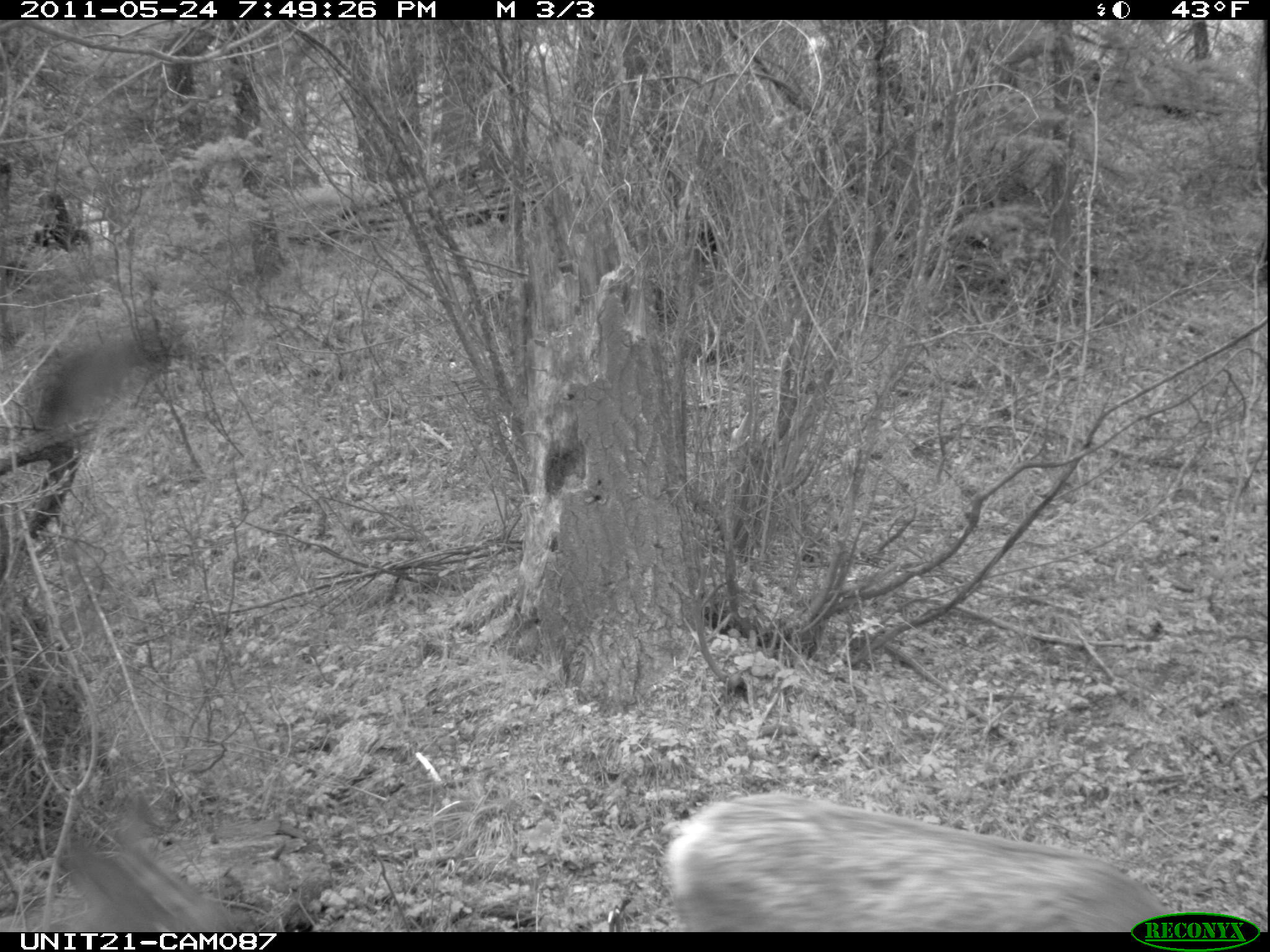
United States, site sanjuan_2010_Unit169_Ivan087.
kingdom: Animalia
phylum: Chordata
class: Mammalia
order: Artiodactyla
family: Cervidae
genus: Odocoileus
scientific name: Odocoileus hemionus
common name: mule deer